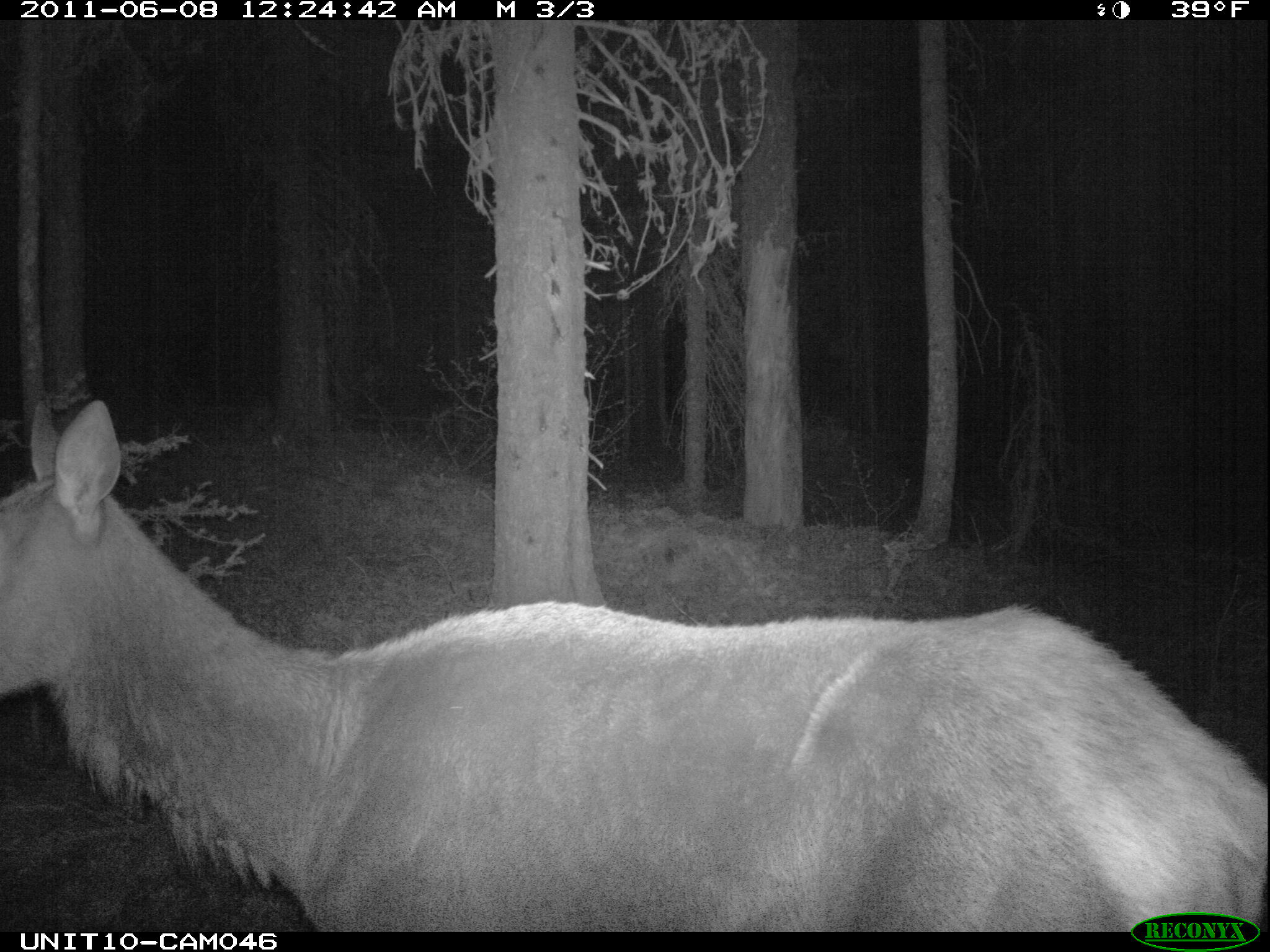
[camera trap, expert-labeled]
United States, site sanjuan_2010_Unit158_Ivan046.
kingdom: Animalia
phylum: Chordata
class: Mammalia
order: Artiodactyla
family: Cervidae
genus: Cervus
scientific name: Cervus elaphus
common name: red deer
Cervus elaphus (red deer).